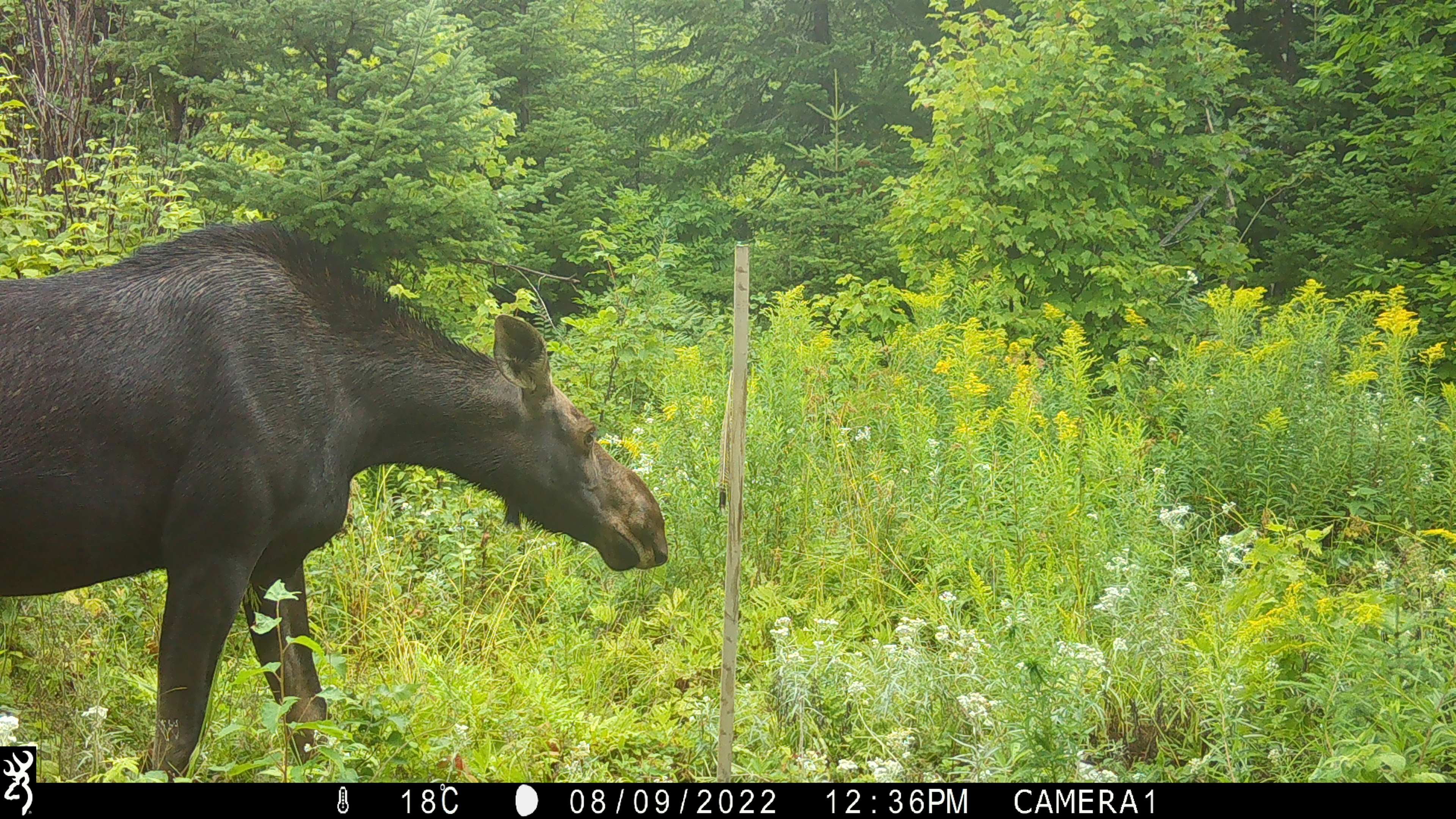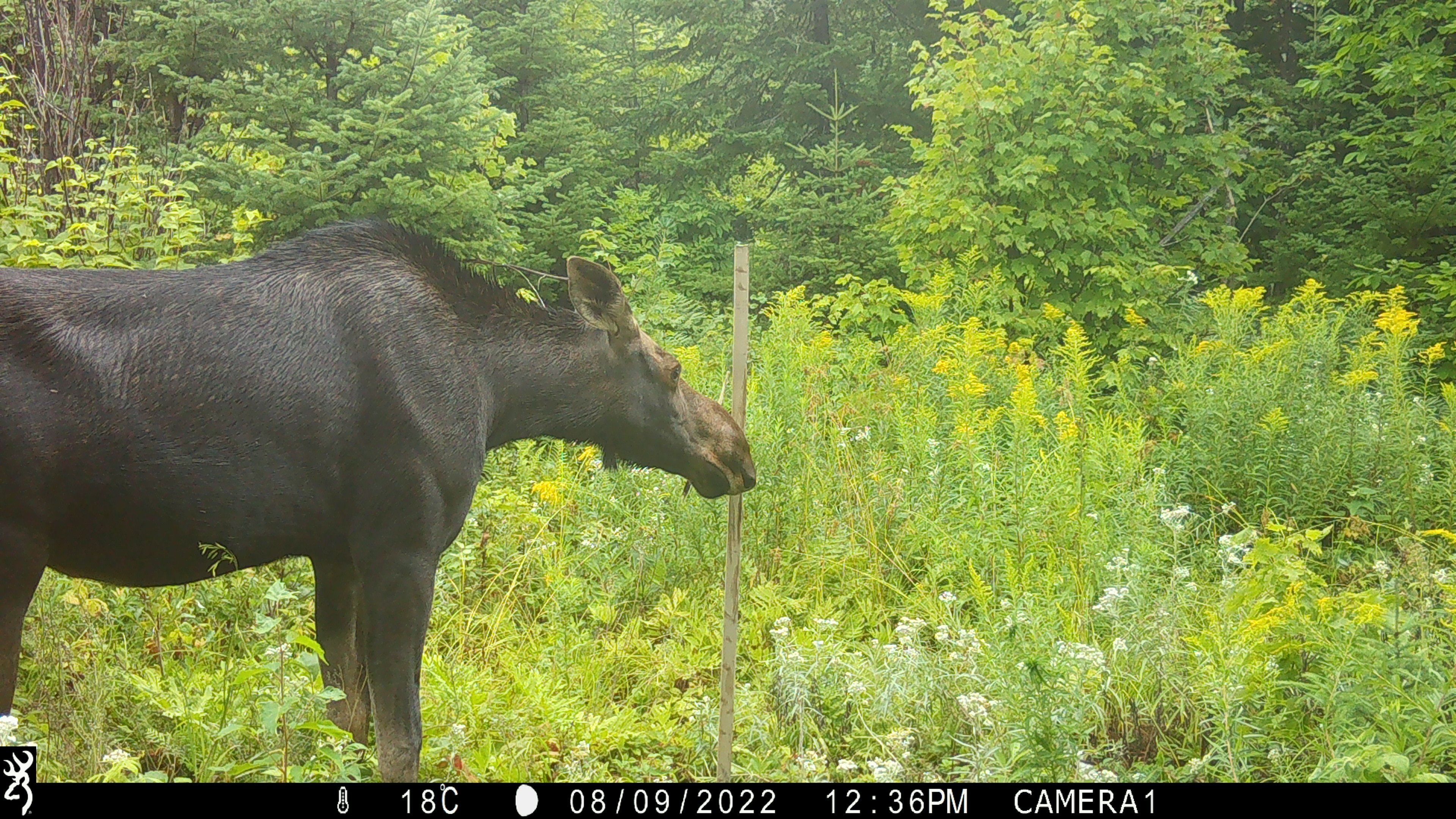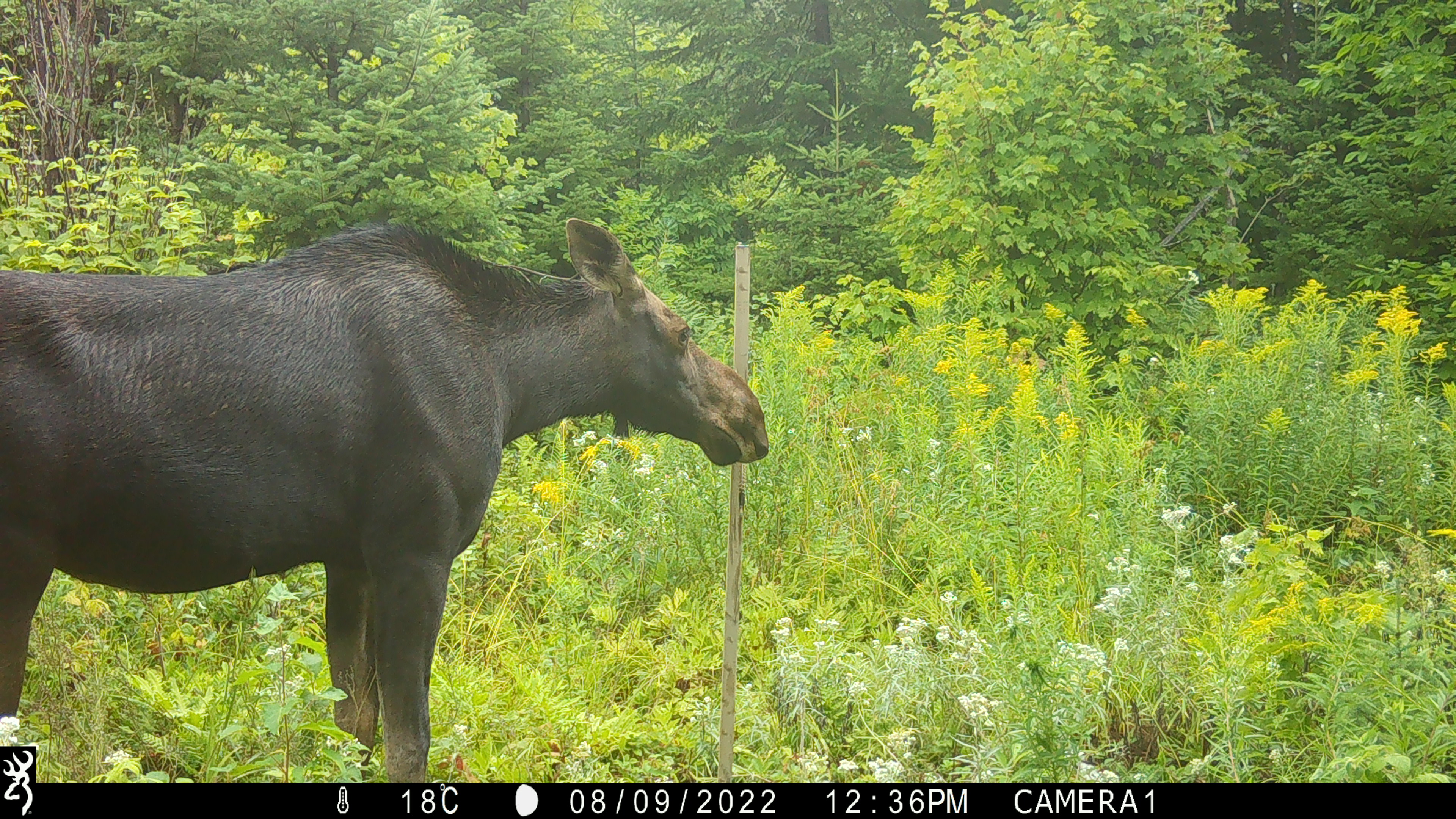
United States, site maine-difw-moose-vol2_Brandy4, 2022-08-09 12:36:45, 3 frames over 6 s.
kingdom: Animalia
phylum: Chordata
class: Mammalia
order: Artiodactyla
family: Cervidae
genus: Alces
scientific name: Alces alces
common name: moose